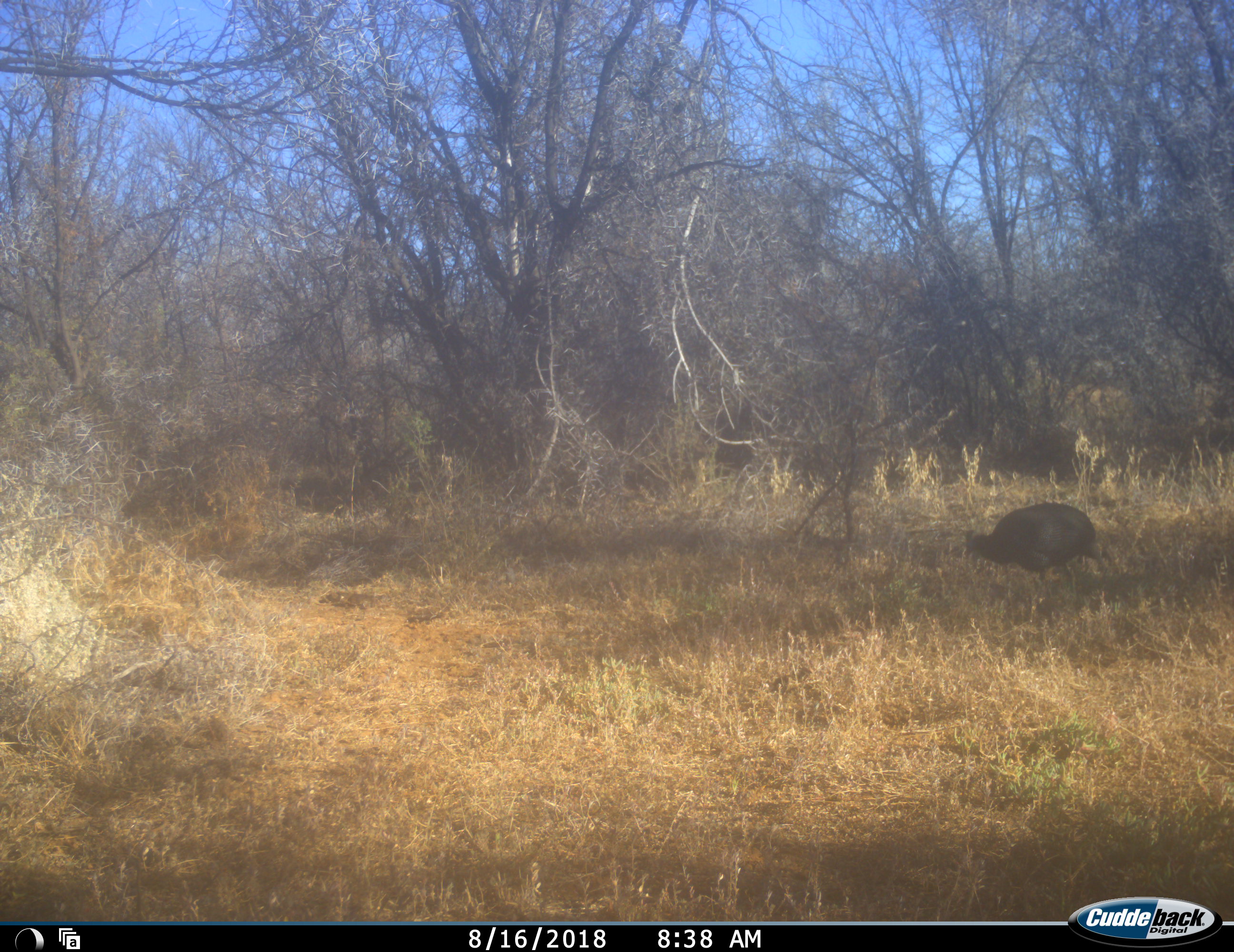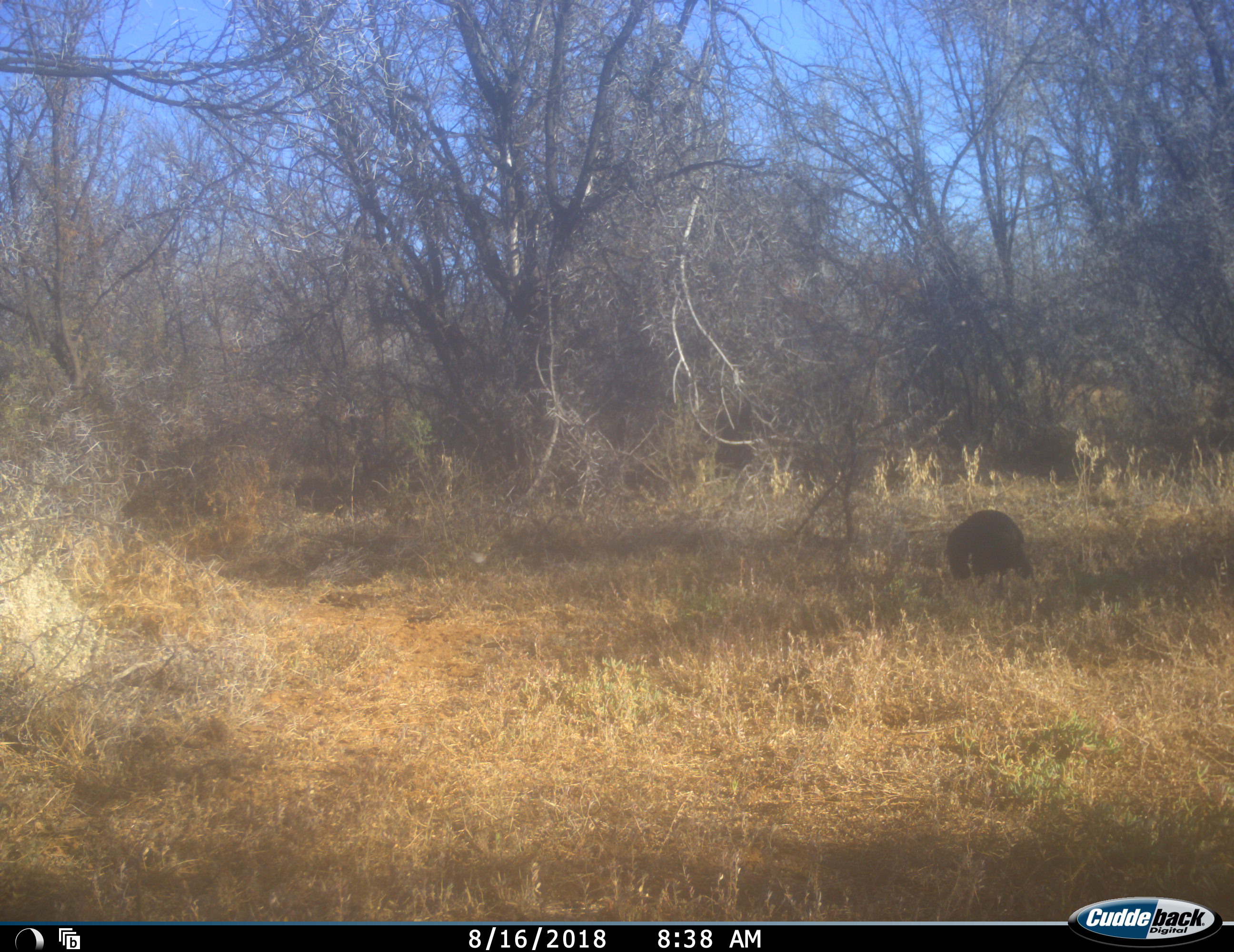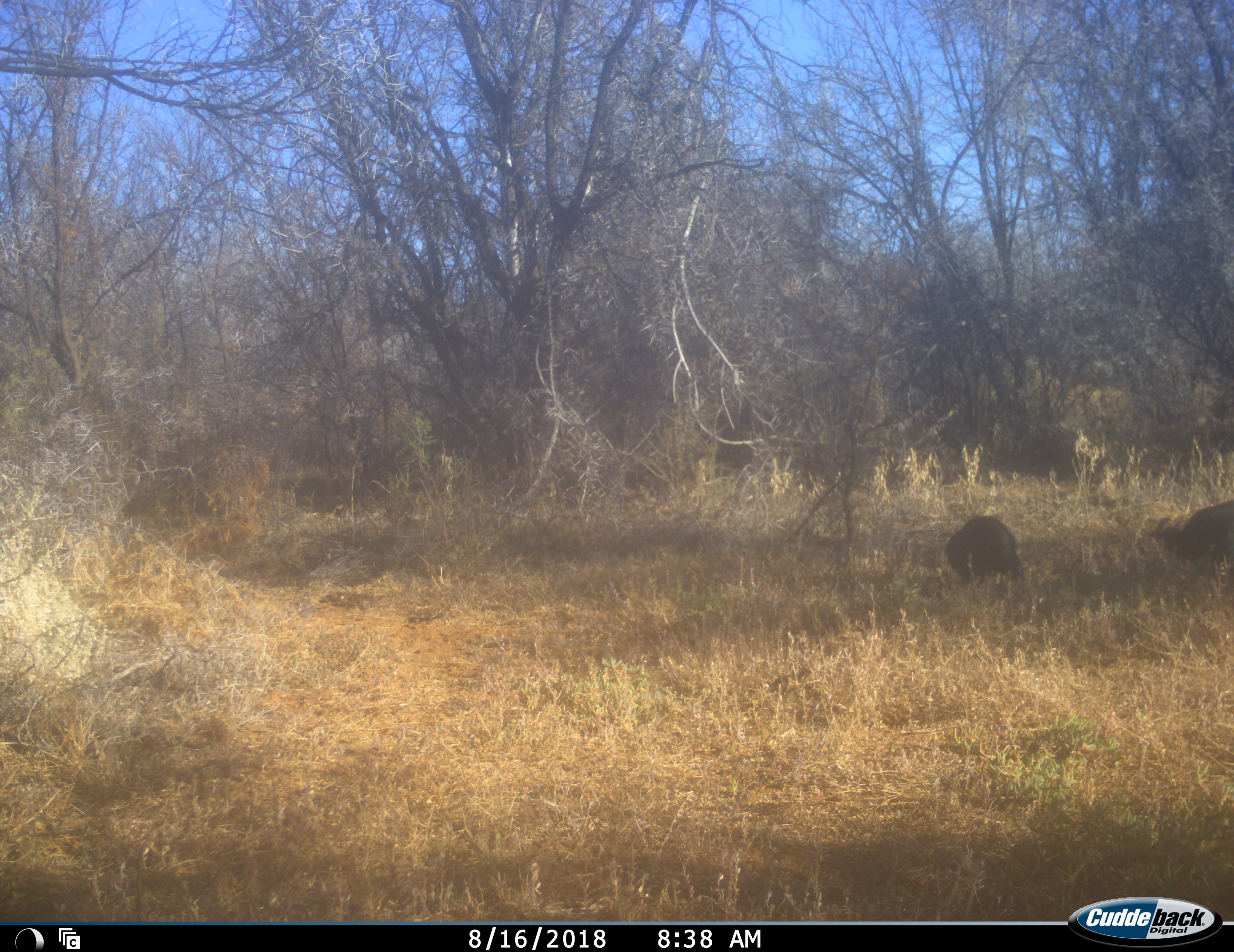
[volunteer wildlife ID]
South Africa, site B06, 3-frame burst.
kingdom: Animalia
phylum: Chordata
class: Aves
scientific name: Aves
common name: bird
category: birdother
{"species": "birdother (bird) (Aves)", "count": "2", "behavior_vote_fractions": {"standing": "0%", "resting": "0%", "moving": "89%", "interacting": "0%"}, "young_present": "0%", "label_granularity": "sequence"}